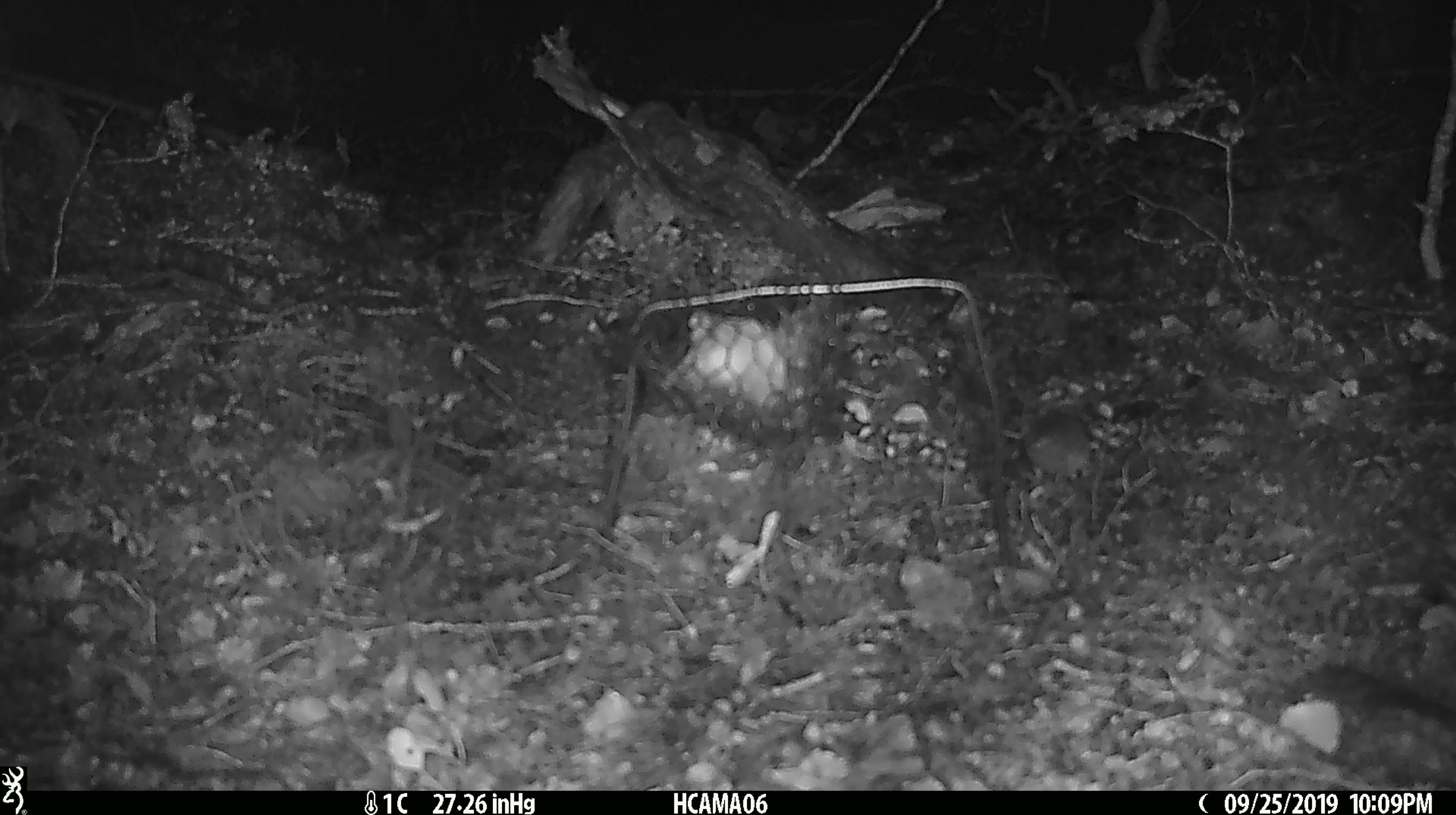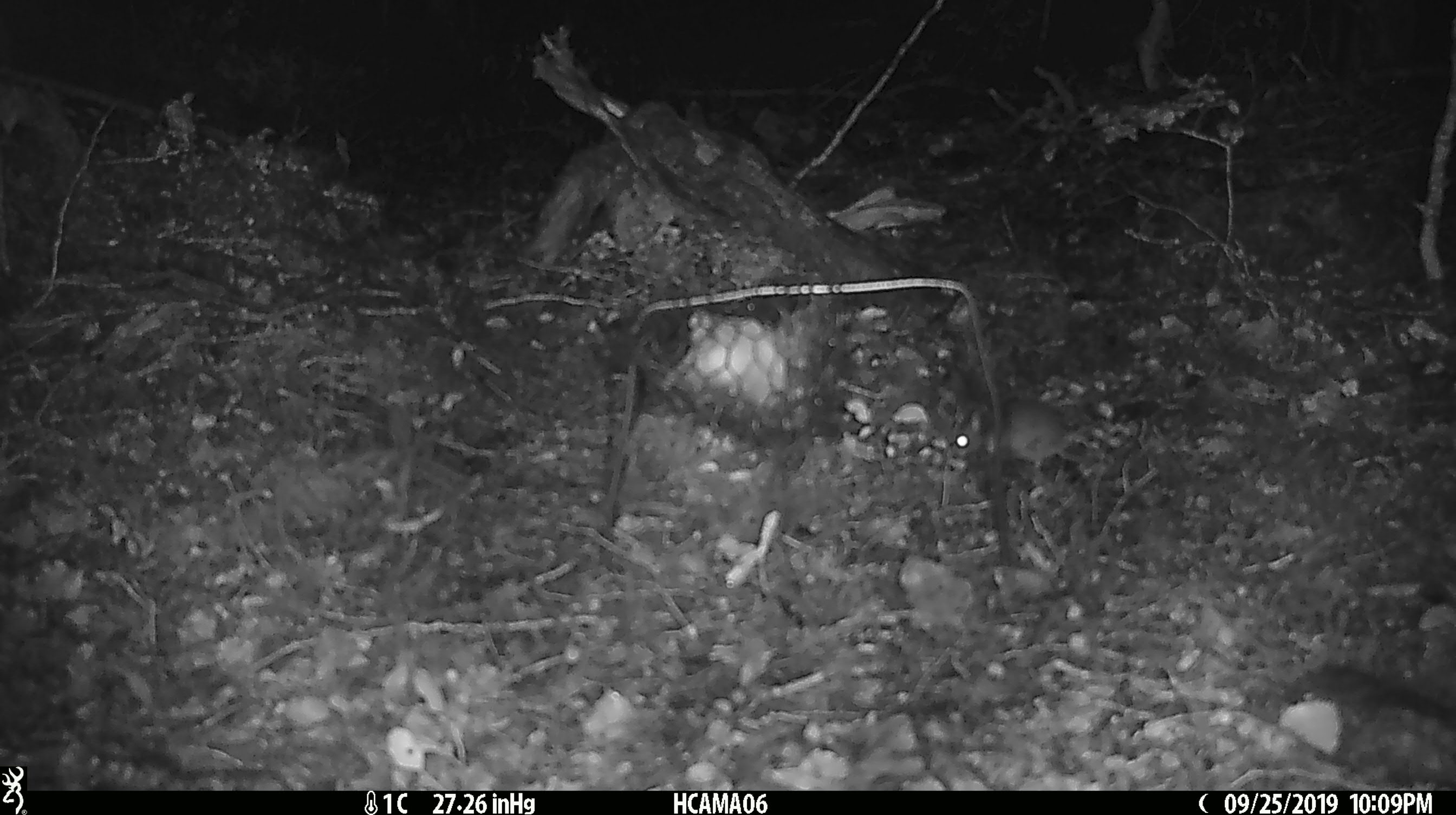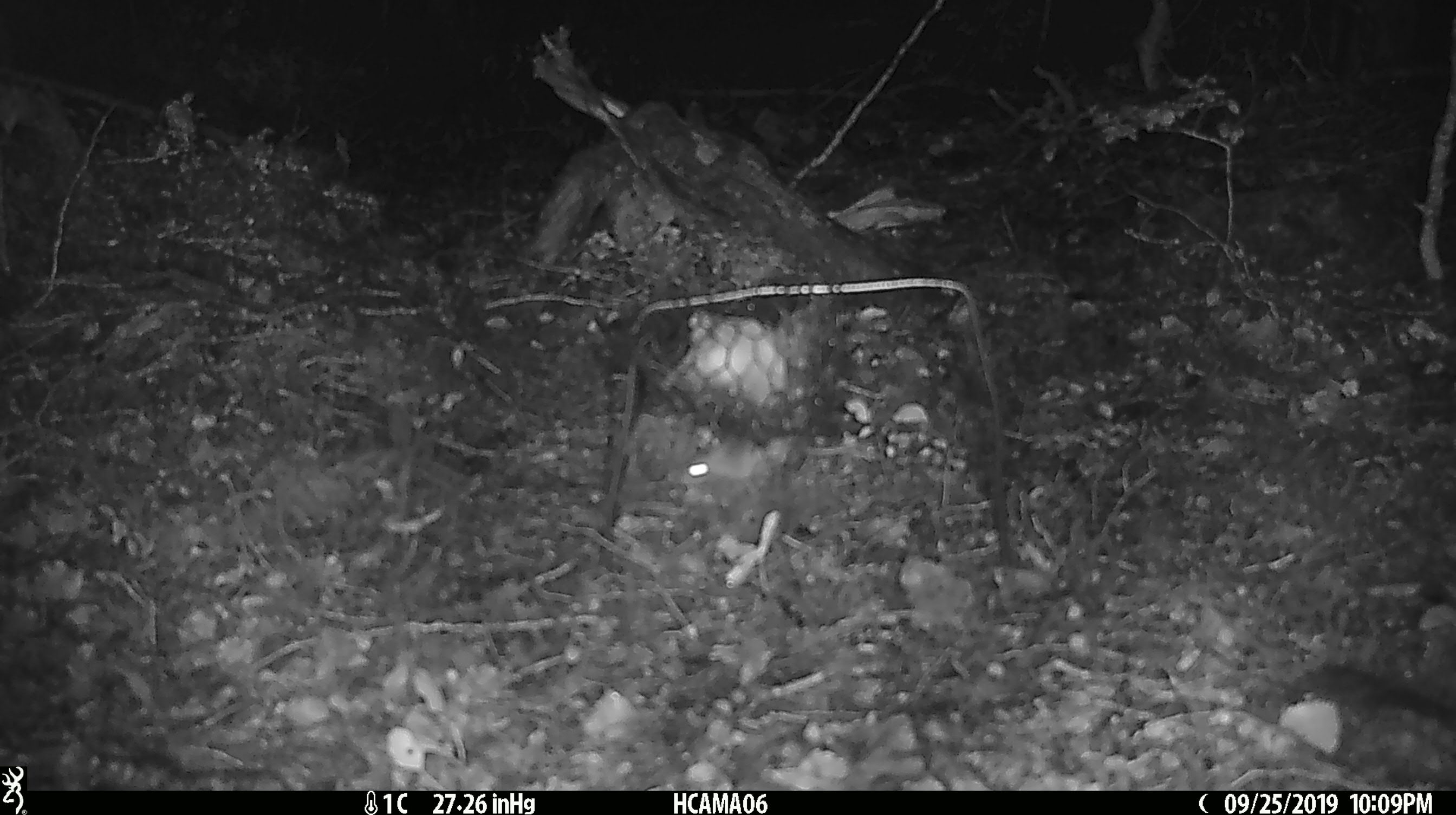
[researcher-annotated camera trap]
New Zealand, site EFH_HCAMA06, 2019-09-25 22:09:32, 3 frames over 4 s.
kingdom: Animalia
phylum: Chordata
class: Mammalia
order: Rodentia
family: Muridae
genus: Mus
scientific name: Mus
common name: mouse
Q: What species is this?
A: Mouse (Mus).